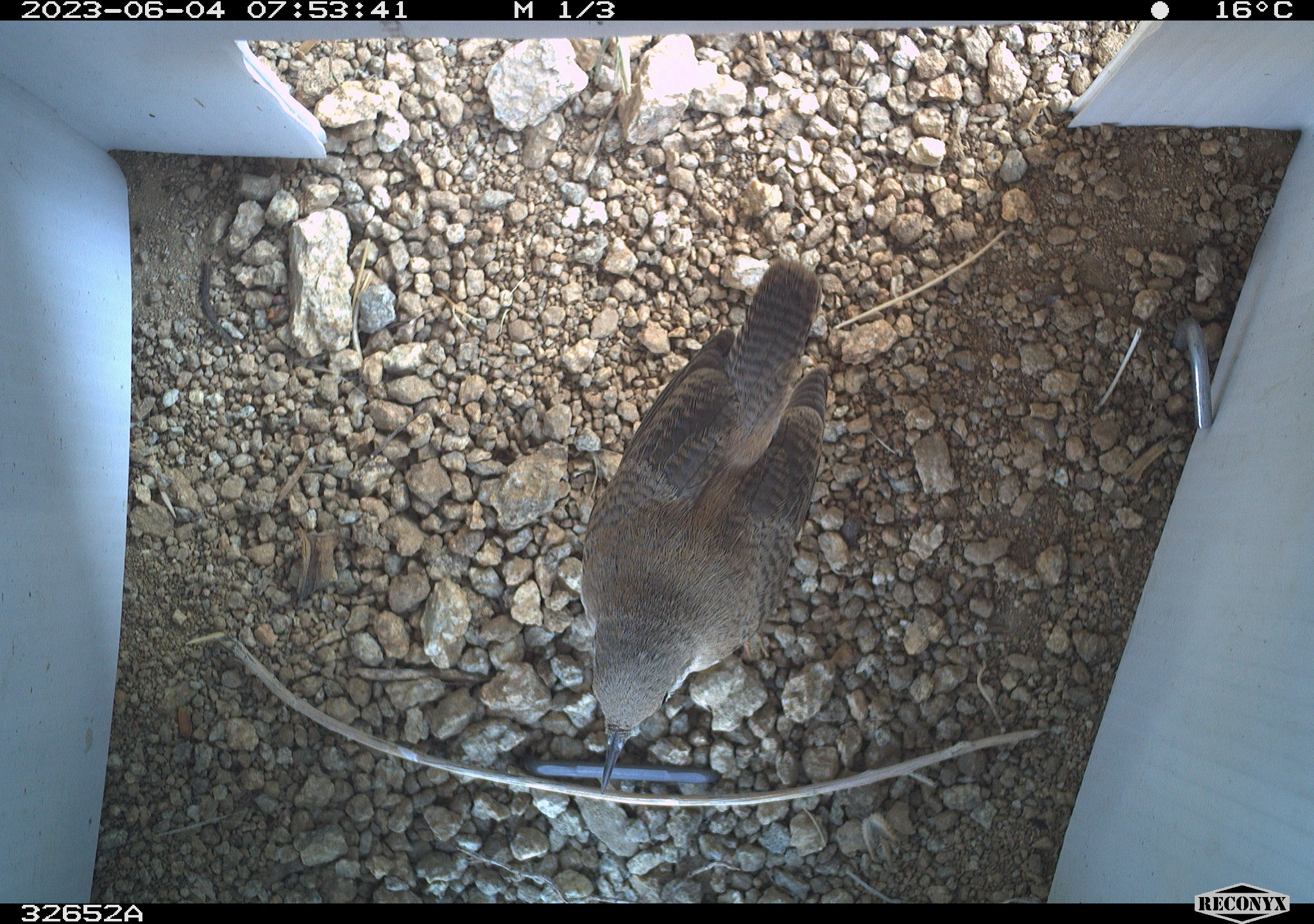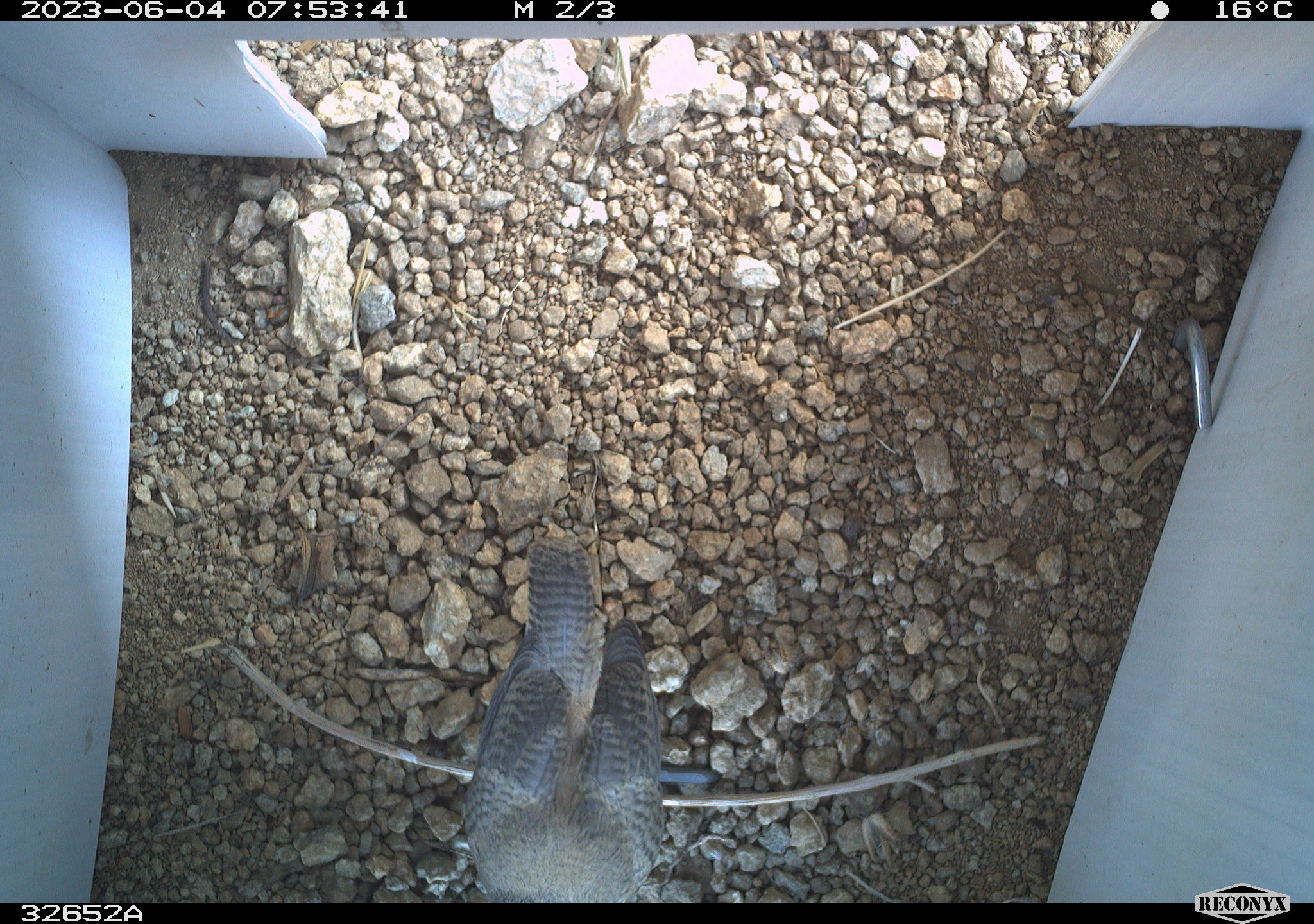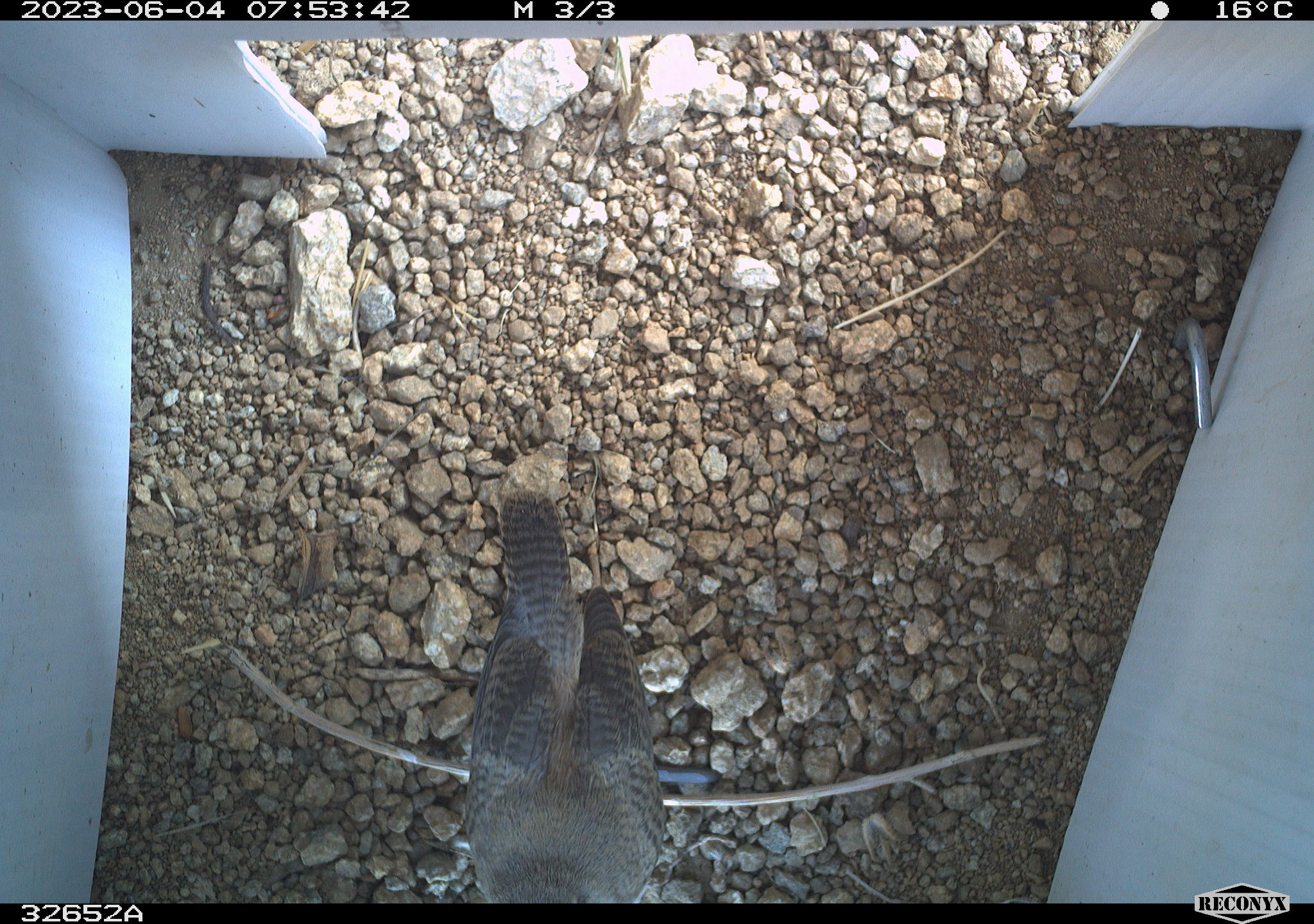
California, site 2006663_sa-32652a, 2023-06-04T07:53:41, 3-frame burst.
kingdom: Animalia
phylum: Chordata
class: Aves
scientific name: Aves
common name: bird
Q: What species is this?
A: Bird (Aves).